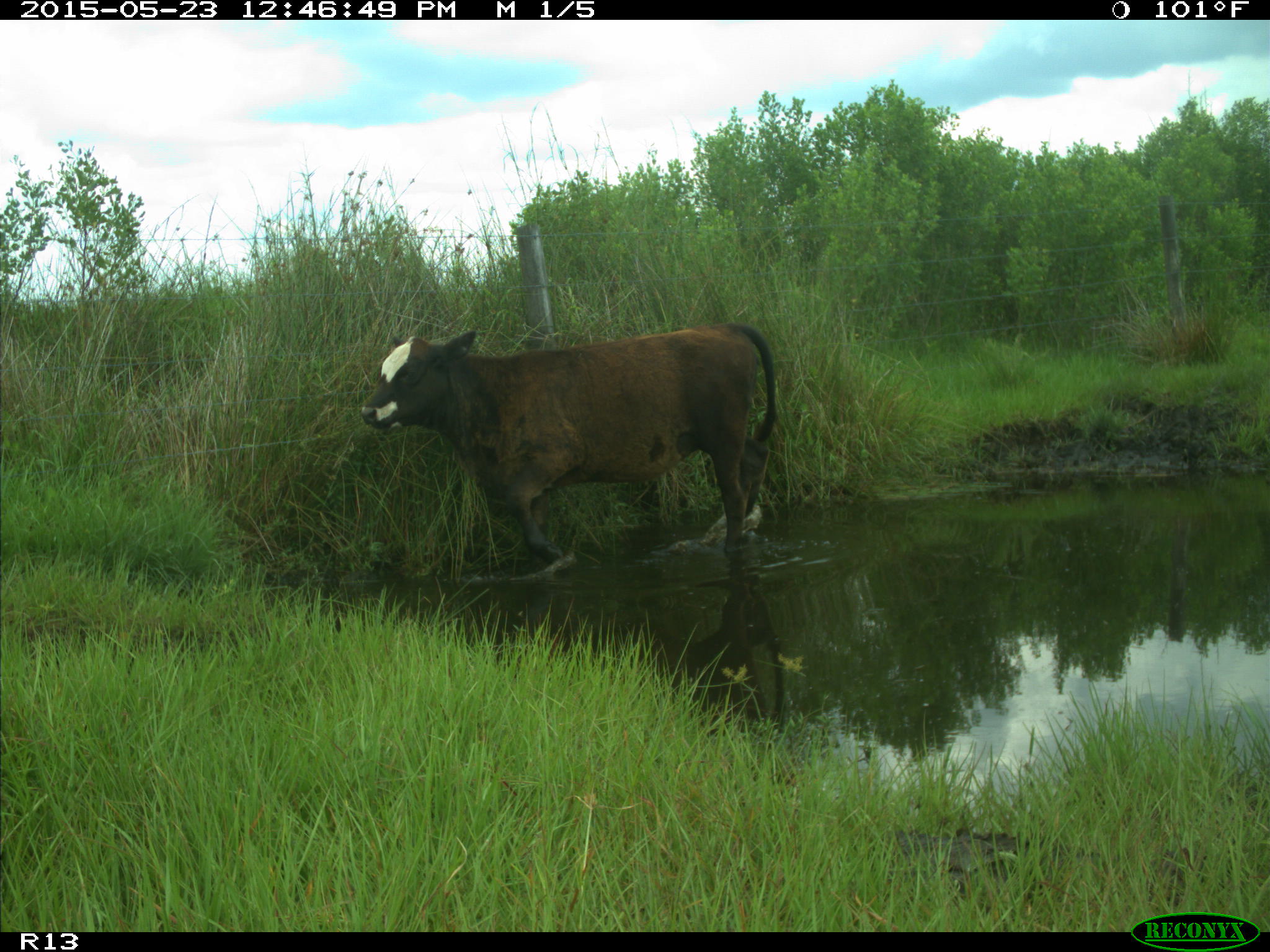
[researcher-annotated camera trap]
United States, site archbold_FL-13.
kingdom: Animalia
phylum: Chordata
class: Mammalia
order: Artiodactyla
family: Bovidae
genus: Bos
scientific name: Bos taurus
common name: domestic cow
Bos taurus (domestic cow).